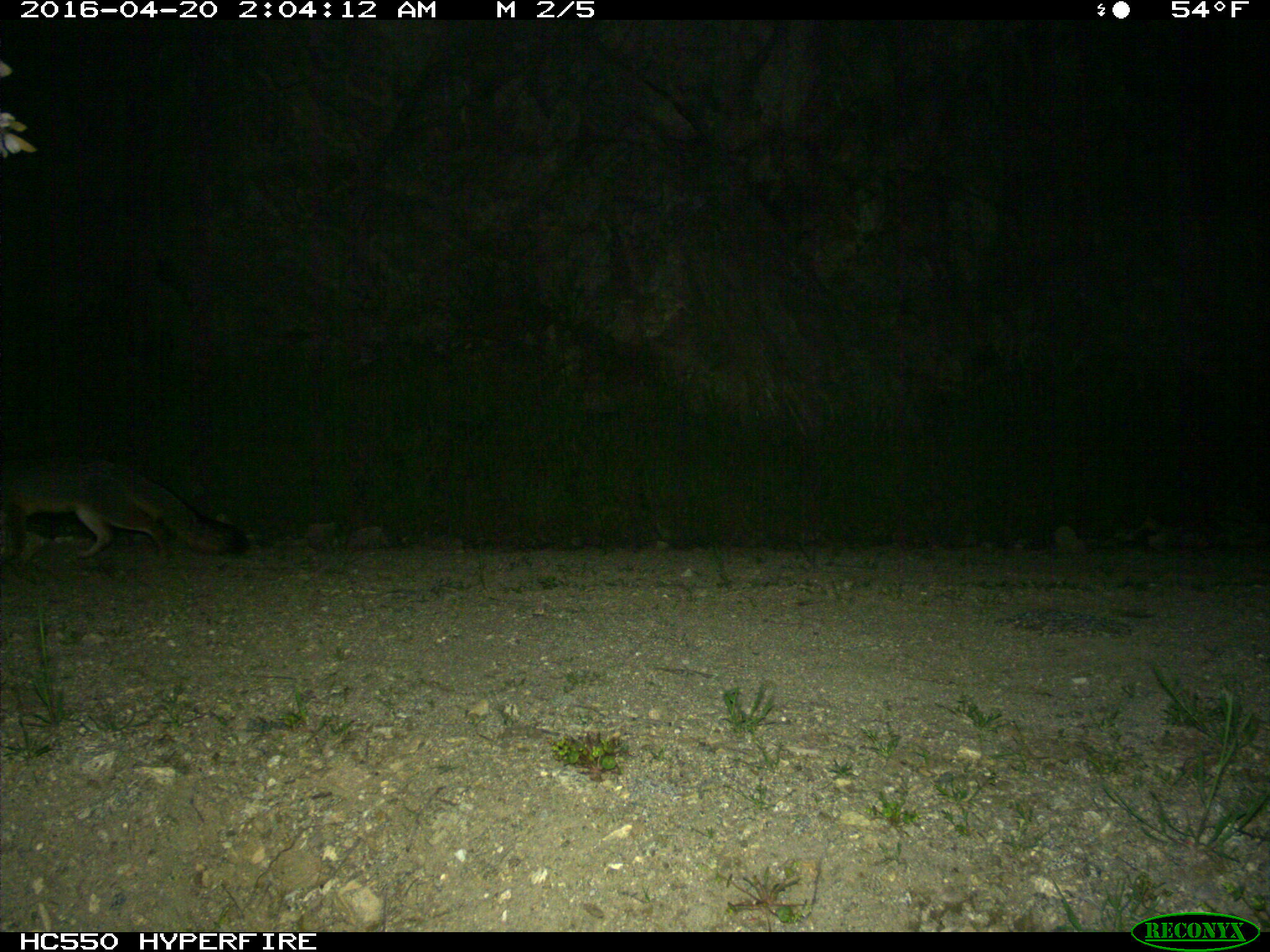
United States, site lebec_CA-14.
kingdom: Animalia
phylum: Chordata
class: Mammalia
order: Carnivora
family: Canidae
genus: Urocyon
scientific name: Urocyon cinereoargenteus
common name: gray fox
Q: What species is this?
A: Urocyon cinereoargenteus (gray fox).